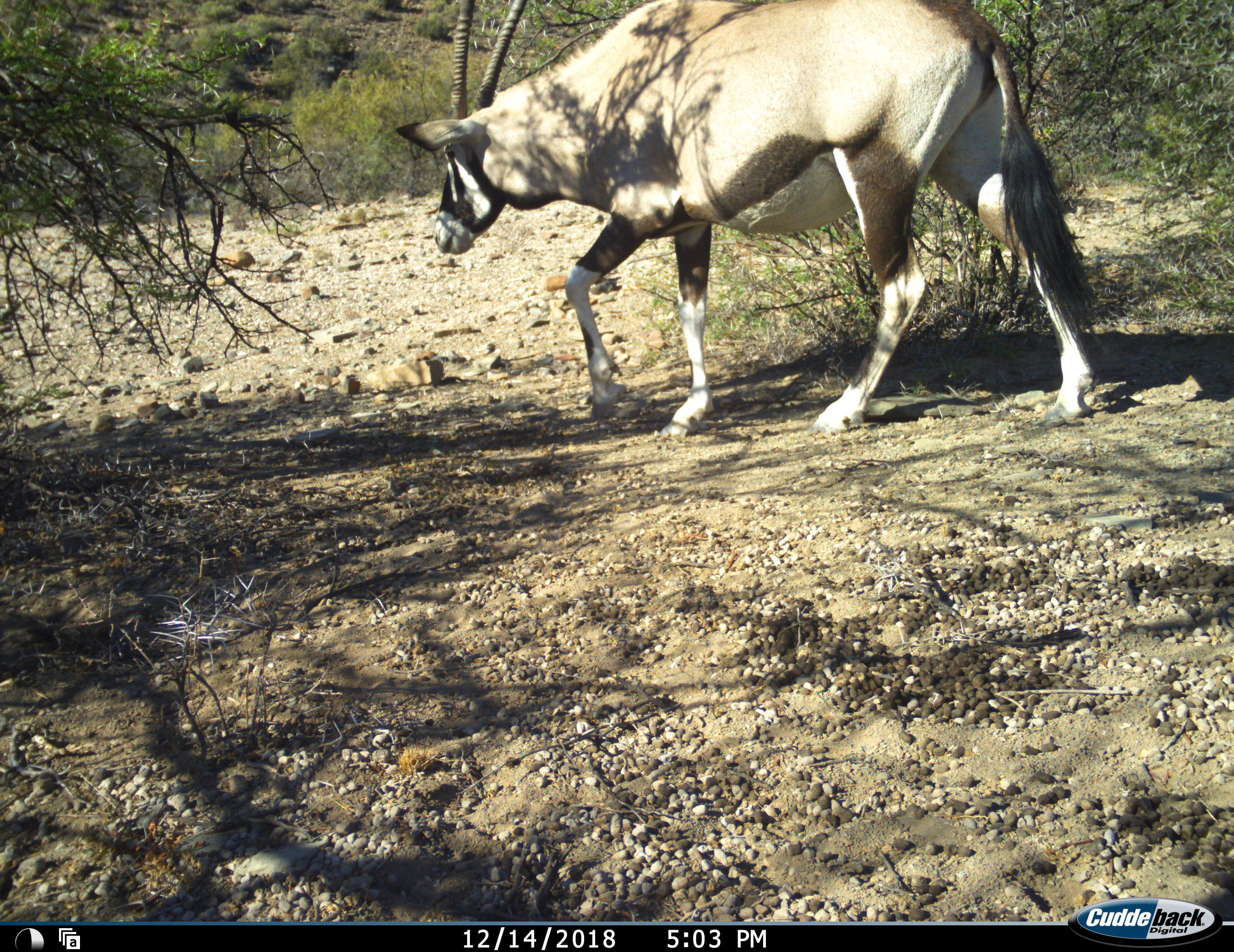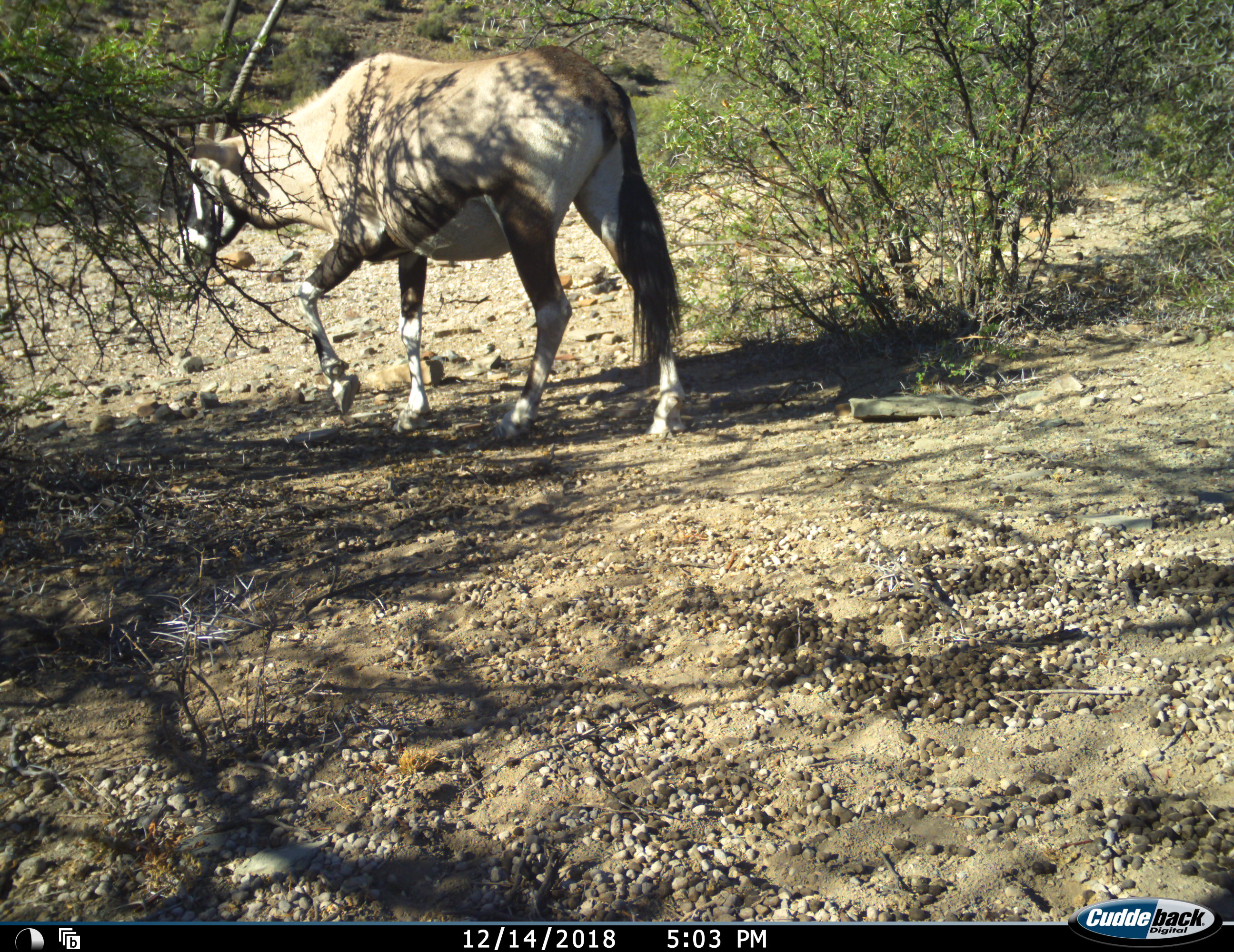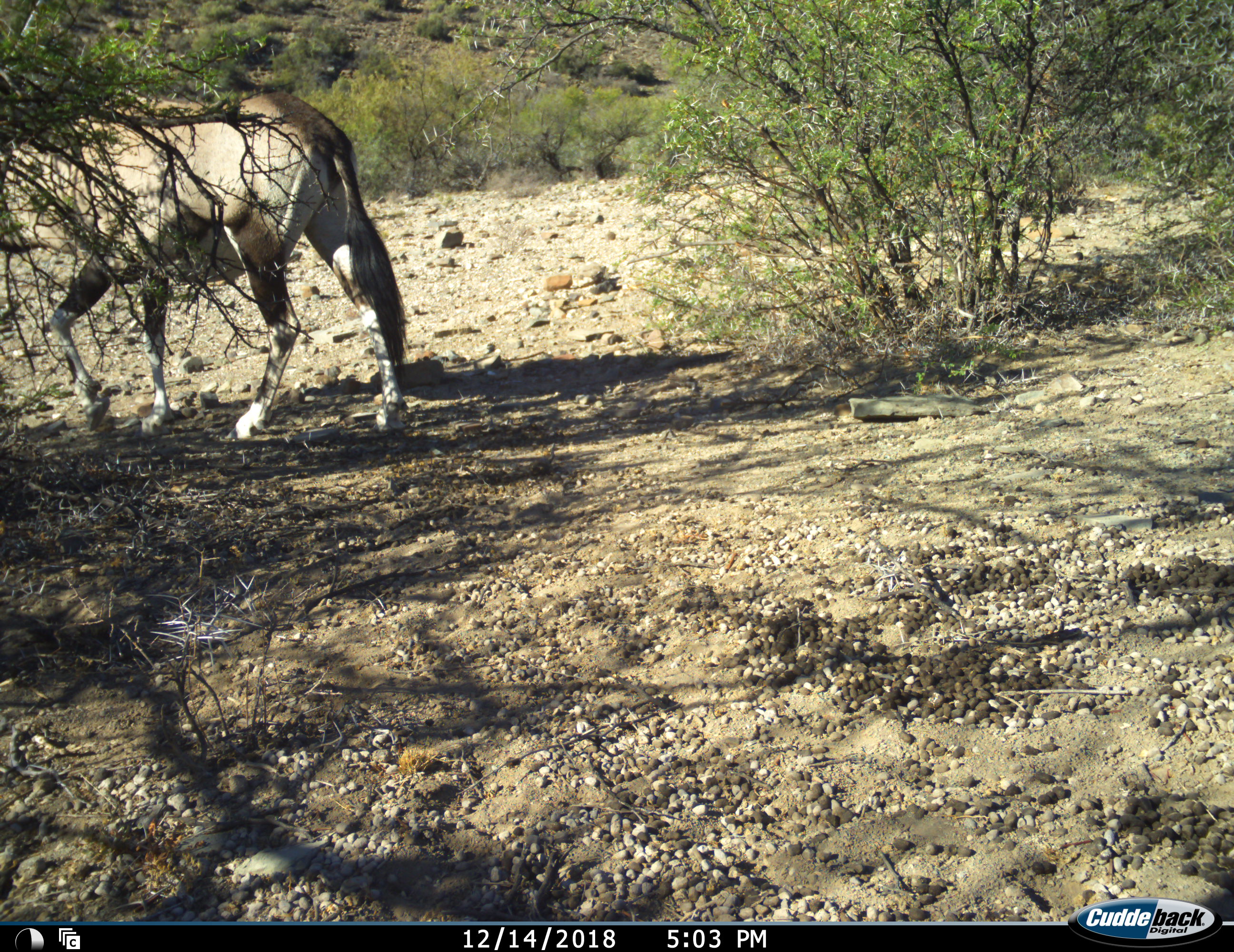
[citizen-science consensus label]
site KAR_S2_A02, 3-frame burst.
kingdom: Animalia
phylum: Chordata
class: Mammalia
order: Artiodactyla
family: Bovidae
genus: Oryx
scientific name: Oryx gazella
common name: gemsbok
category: oryx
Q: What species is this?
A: Oryx (gemsbok) (Oryx gazella).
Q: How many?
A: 1.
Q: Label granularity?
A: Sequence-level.